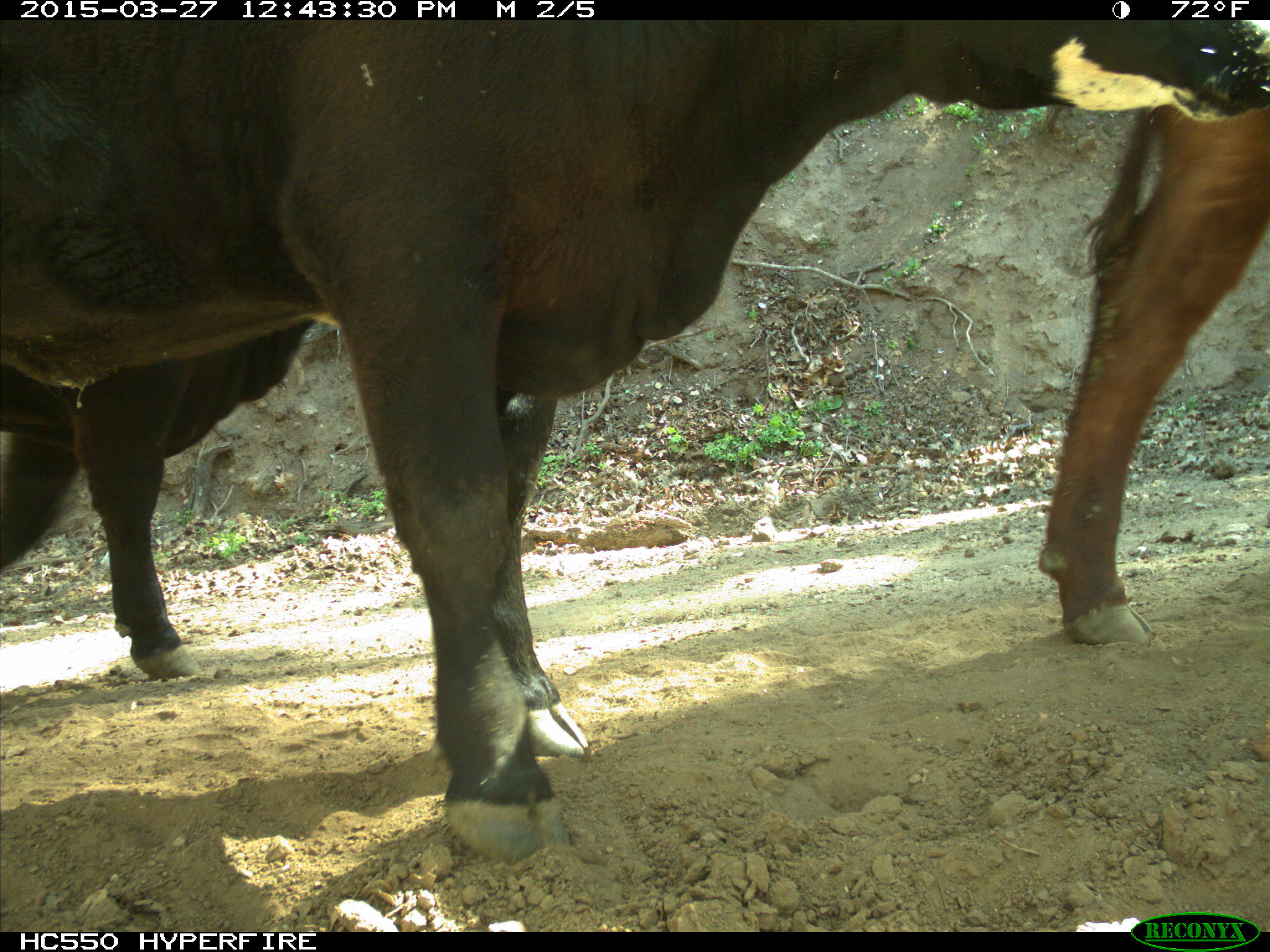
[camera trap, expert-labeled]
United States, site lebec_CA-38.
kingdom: Animalia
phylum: Chordata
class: Mammalia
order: Artiodactyla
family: Bovidae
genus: Bos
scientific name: Bos taurus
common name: domestic cow